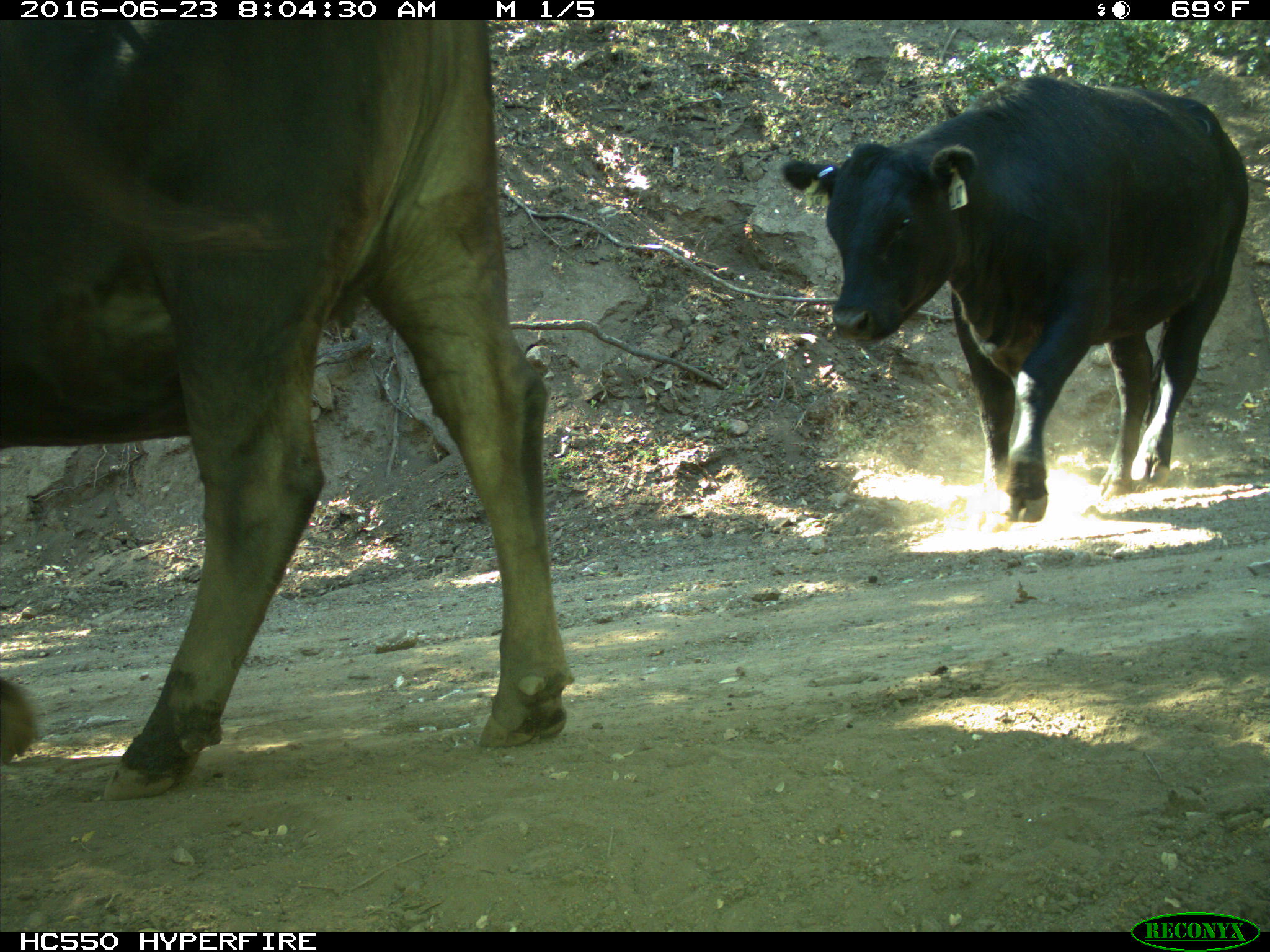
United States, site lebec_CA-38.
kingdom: Animalia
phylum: Chordata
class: Mammalia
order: Artiodactyla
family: Bovidae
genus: Bos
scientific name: Bos taurus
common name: domestic cow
Bos taurus (domestic cow).